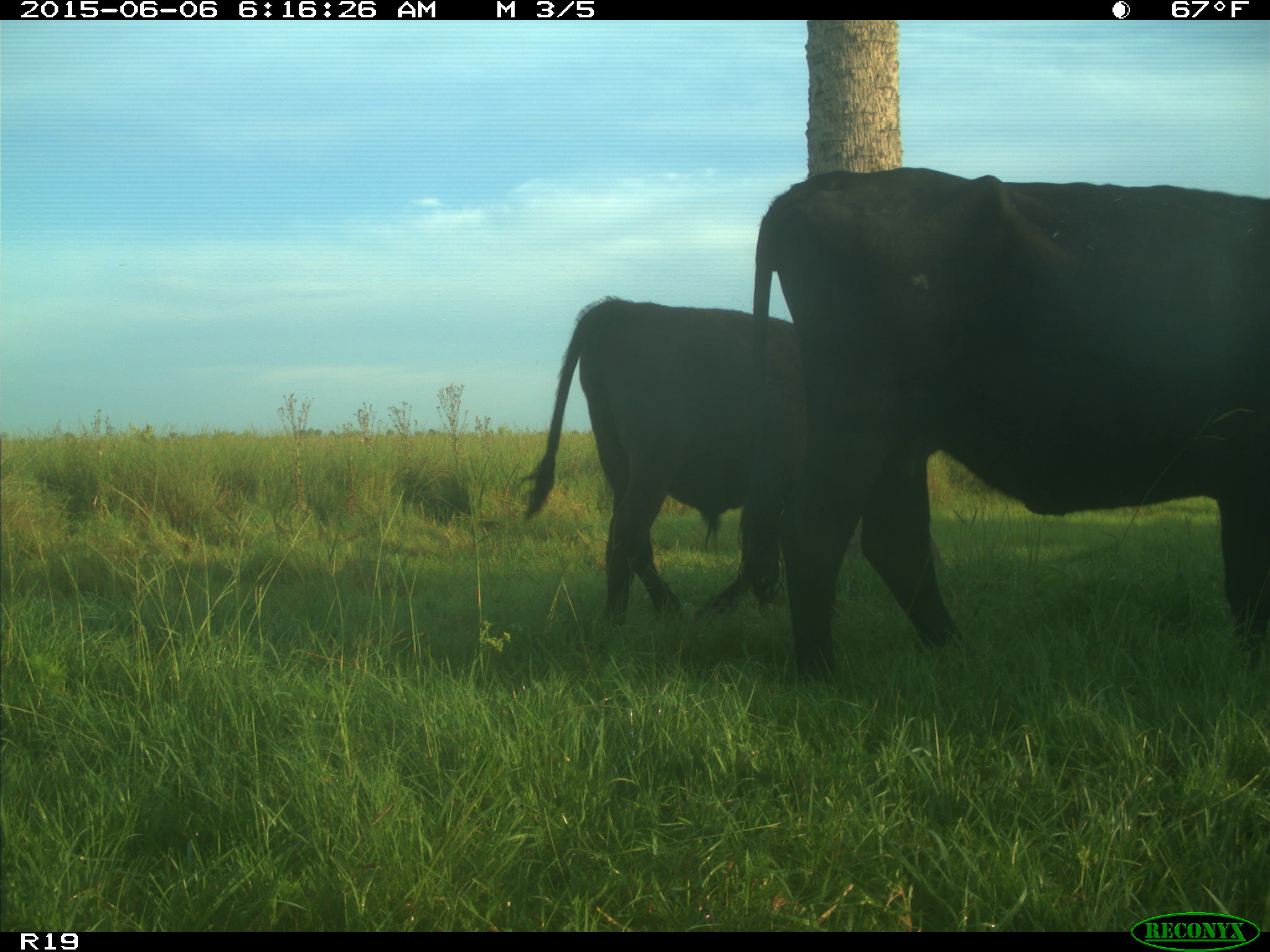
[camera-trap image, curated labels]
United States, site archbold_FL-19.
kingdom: Animalia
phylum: Chordata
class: Mammalia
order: Artiodactyla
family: Bovidae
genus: Bos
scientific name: Bos taurus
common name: domestic cow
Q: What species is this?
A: Bos taurus (domestic cow).